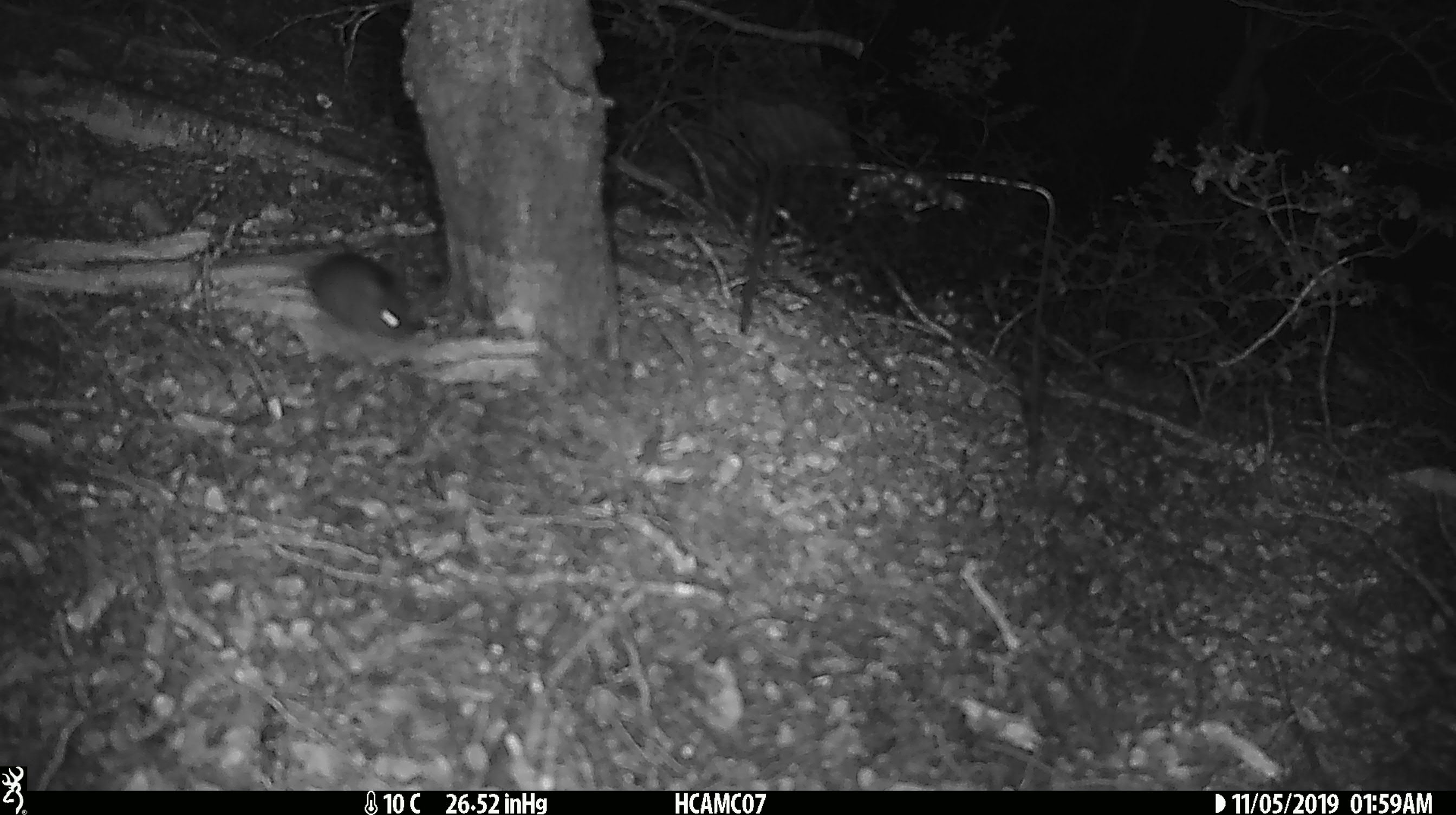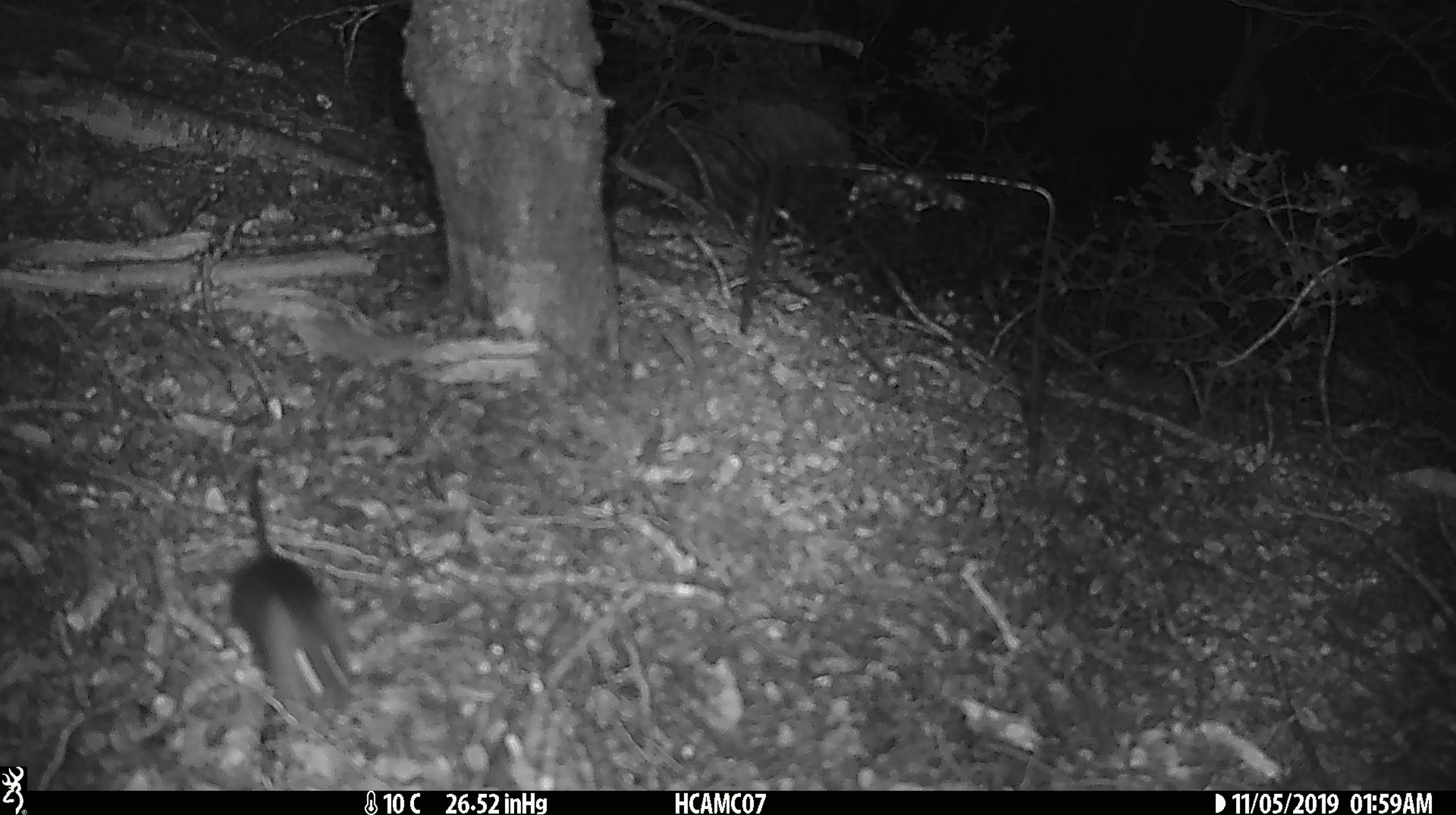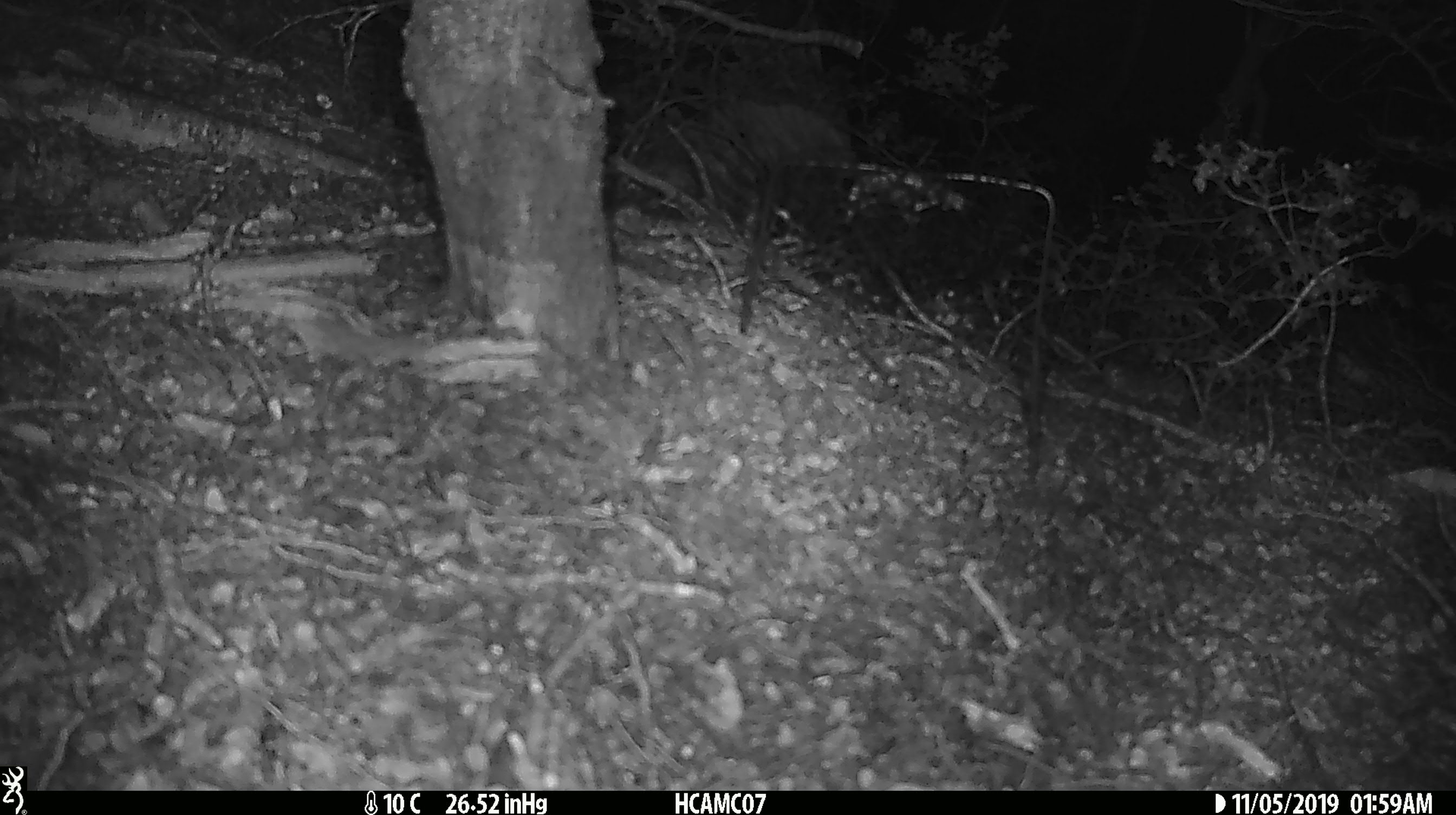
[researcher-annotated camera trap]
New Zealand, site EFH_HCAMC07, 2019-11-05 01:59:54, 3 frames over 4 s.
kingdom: Animalia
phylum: Chordata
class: Mammalia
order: Rodentia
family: Muridae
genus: Mus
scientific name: Mus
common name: mouse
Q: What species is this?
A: Mouse (Mus).